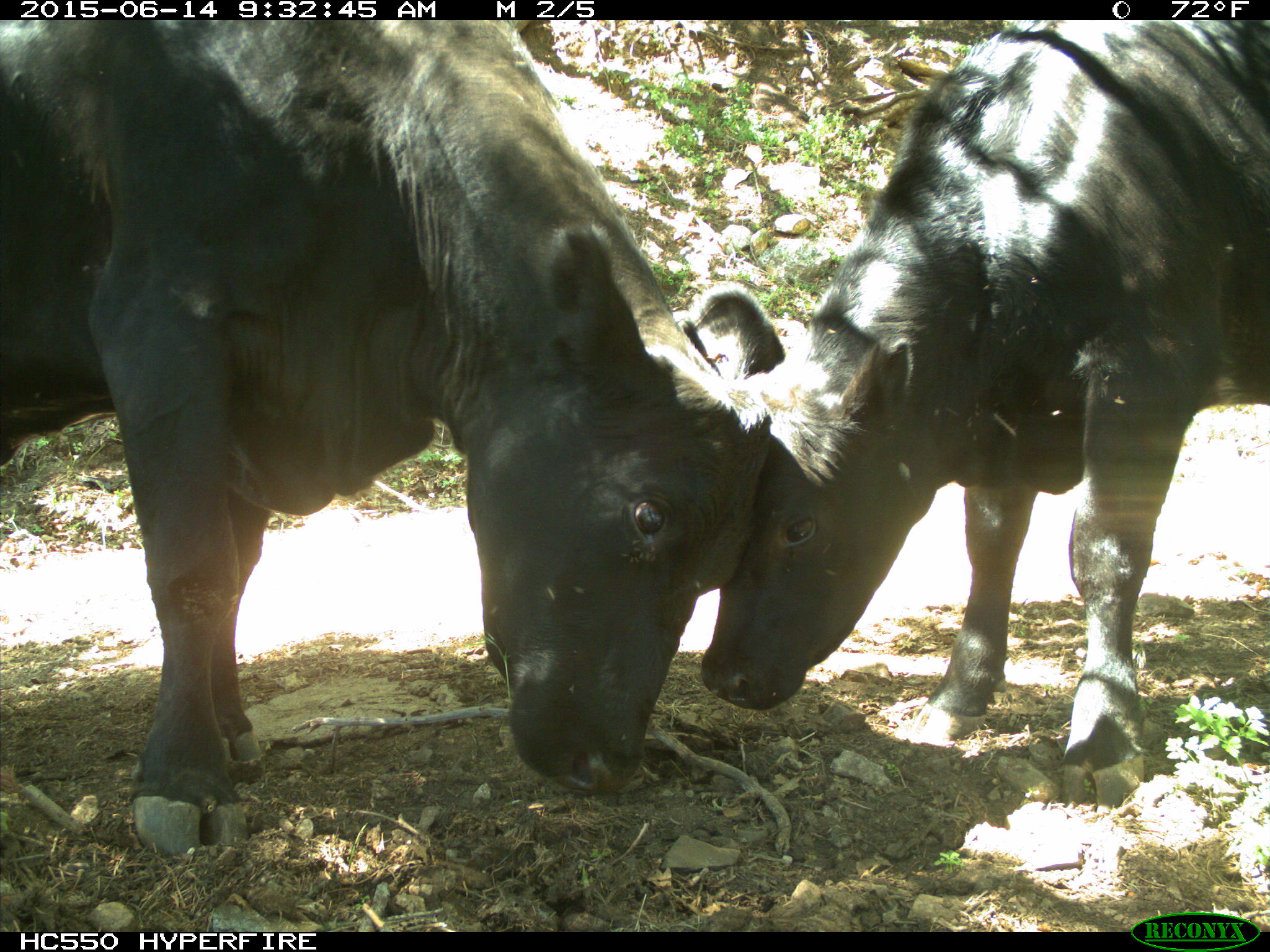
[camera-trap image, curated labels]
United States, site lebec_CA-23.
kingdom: Animalia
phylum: Chordata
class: Mammalia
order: Artiodactyla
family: Bovidae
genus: Bos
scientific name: Bos taurus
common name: domestic cow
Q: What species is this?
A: Bos taurus (domestic cow).